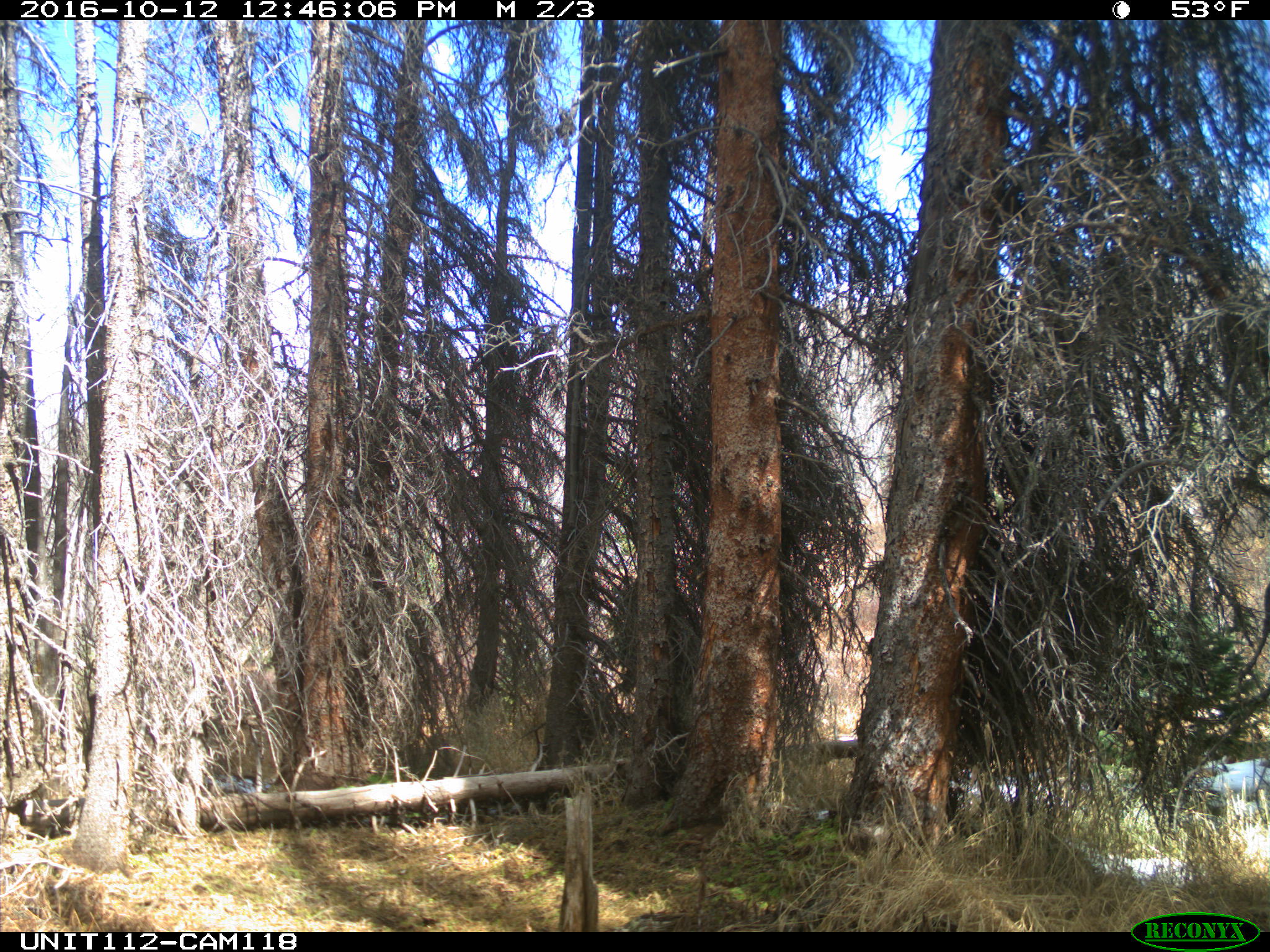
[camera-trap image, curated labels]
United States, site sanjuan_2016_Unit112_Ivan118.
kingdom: Animalia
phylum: Chordata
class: Mammalia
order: Artiodactyla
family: Cervidae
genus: Alces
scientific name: Alces alces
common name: moose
Alces alces (moose).